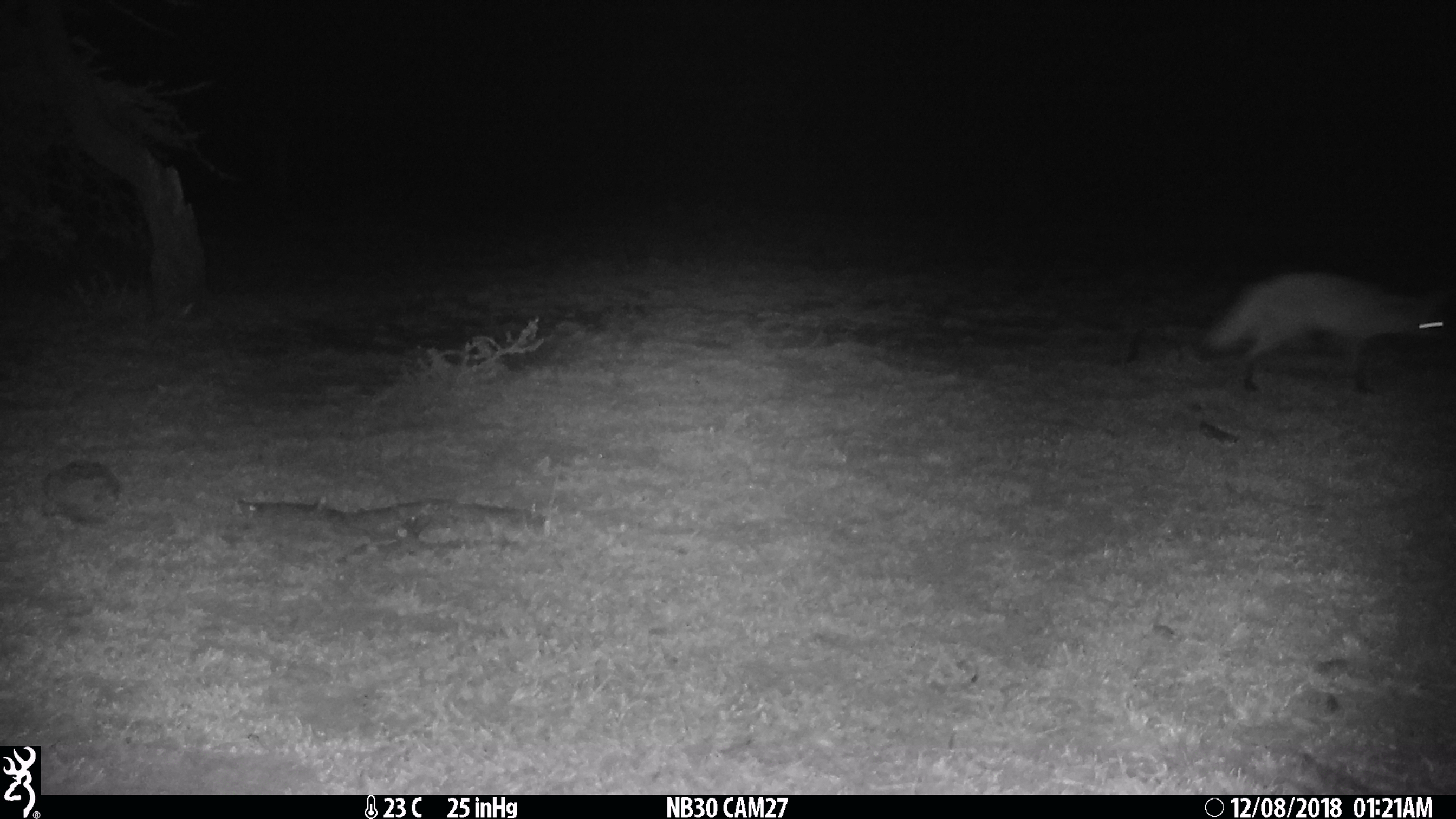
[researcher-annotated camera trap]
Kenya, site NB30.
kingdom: Animalia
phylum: Chordata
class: Mammalia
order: Carnivora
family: Canidae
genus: Otocyon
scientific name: Otocyon megalotis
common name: bat-eared fox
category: bateared fox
Bateared fox (bat-eared fox) (Otocyon megalotis).